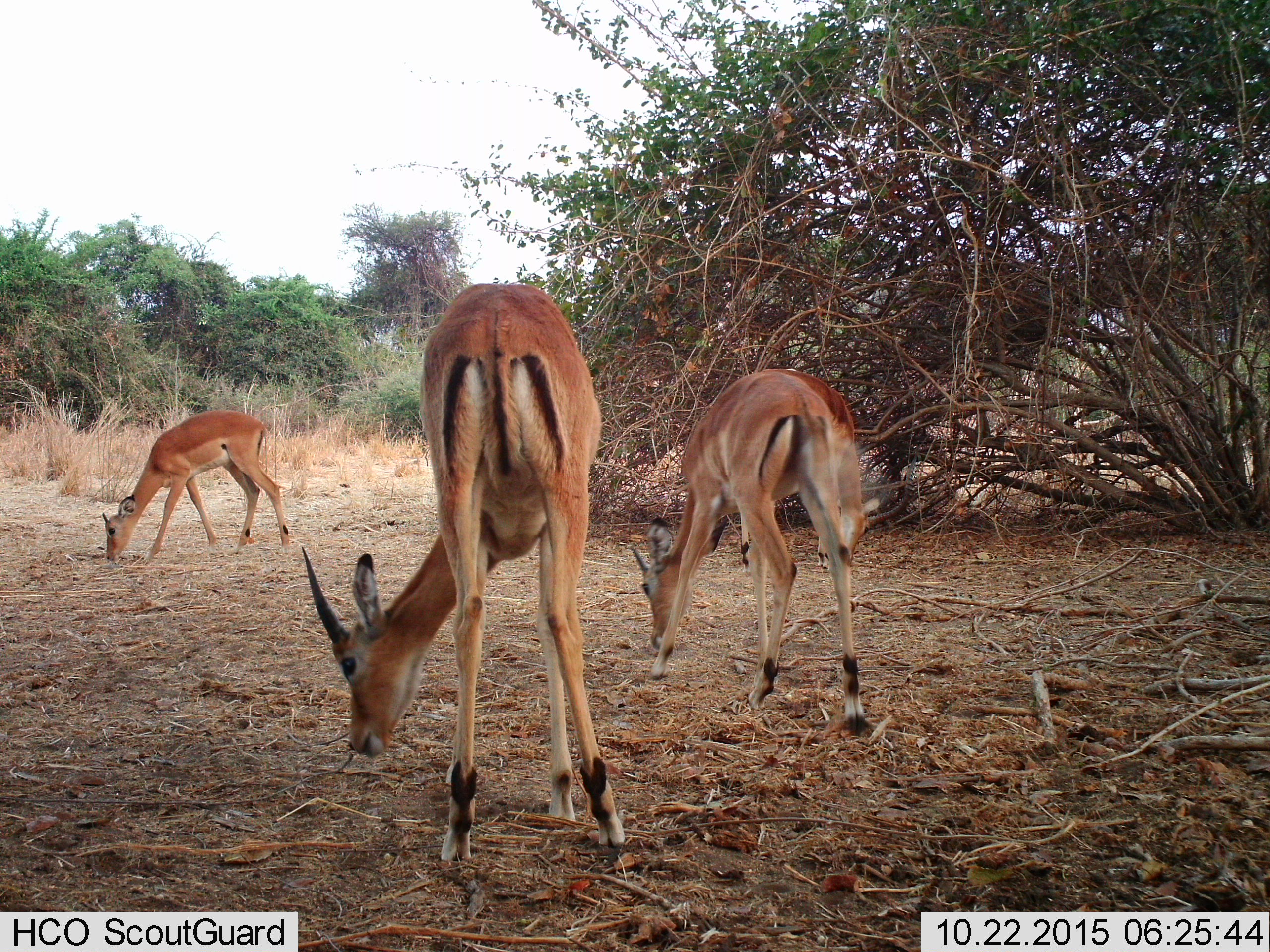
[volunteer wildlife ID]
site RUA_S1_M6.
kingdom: Animalia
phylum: Chordata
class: Mammalia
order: Artiodactyla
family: Bovidae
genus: Aepyceros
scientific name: Aepyceros melampus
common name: impala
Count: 4.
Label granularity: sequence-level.